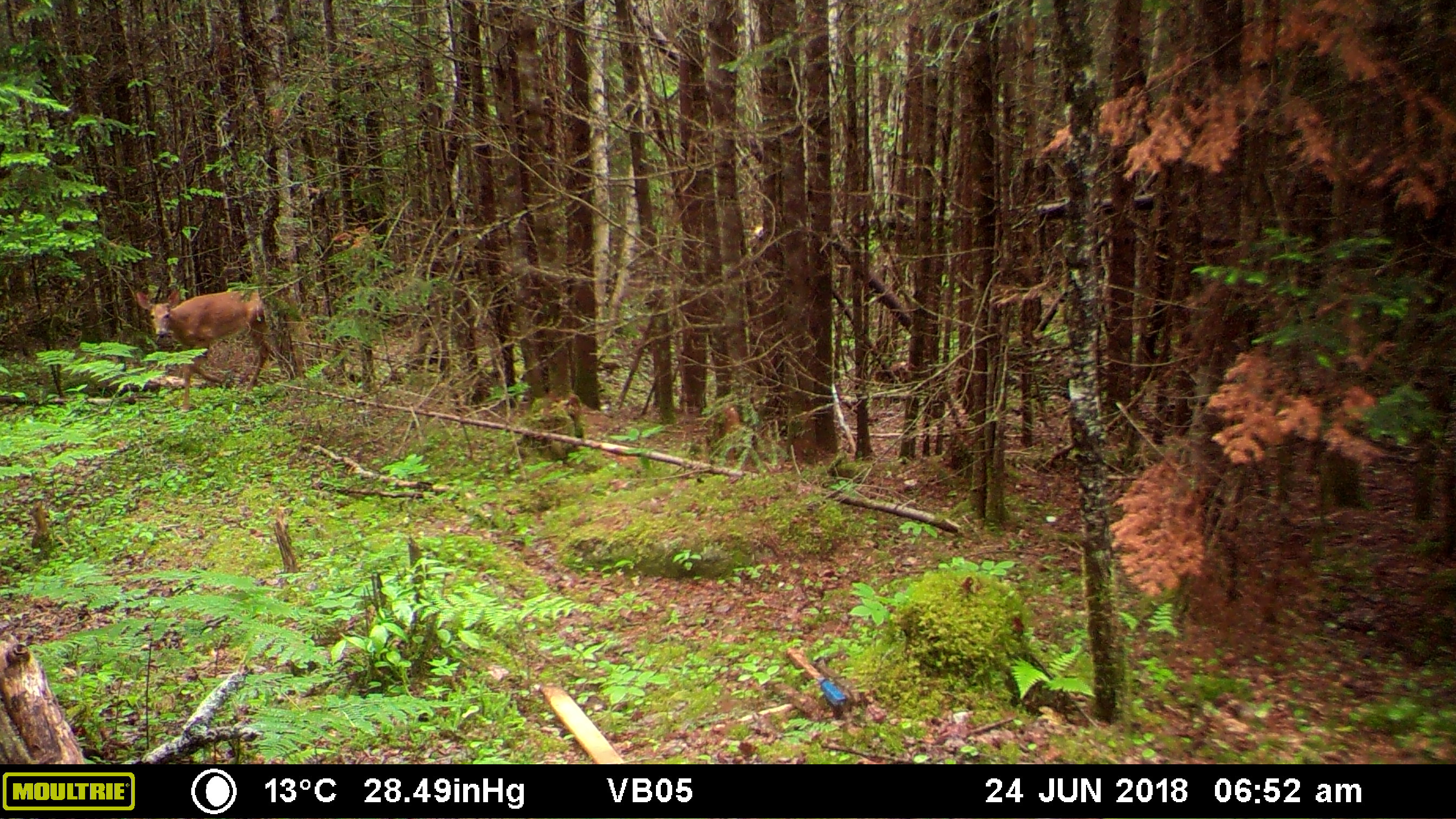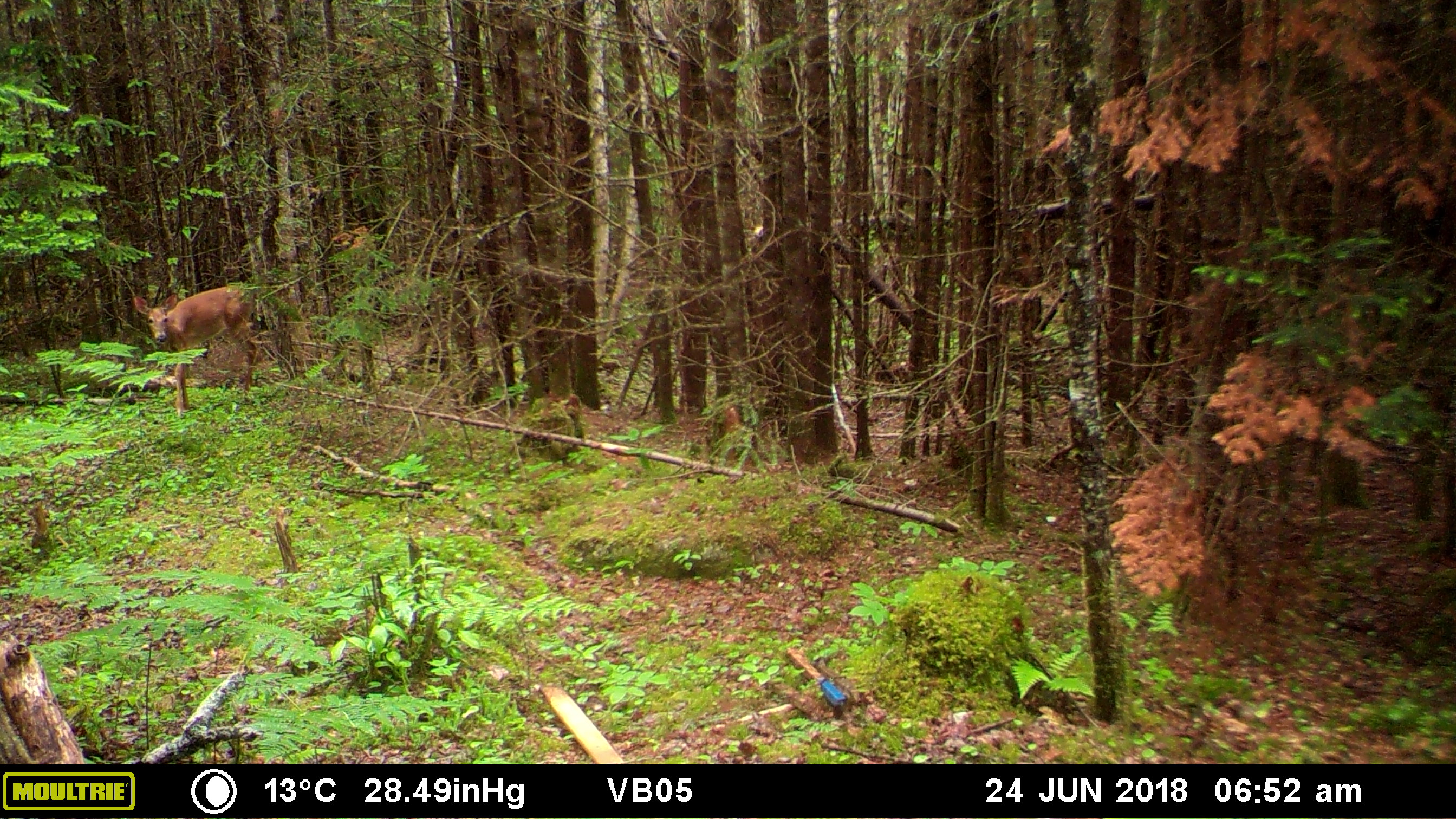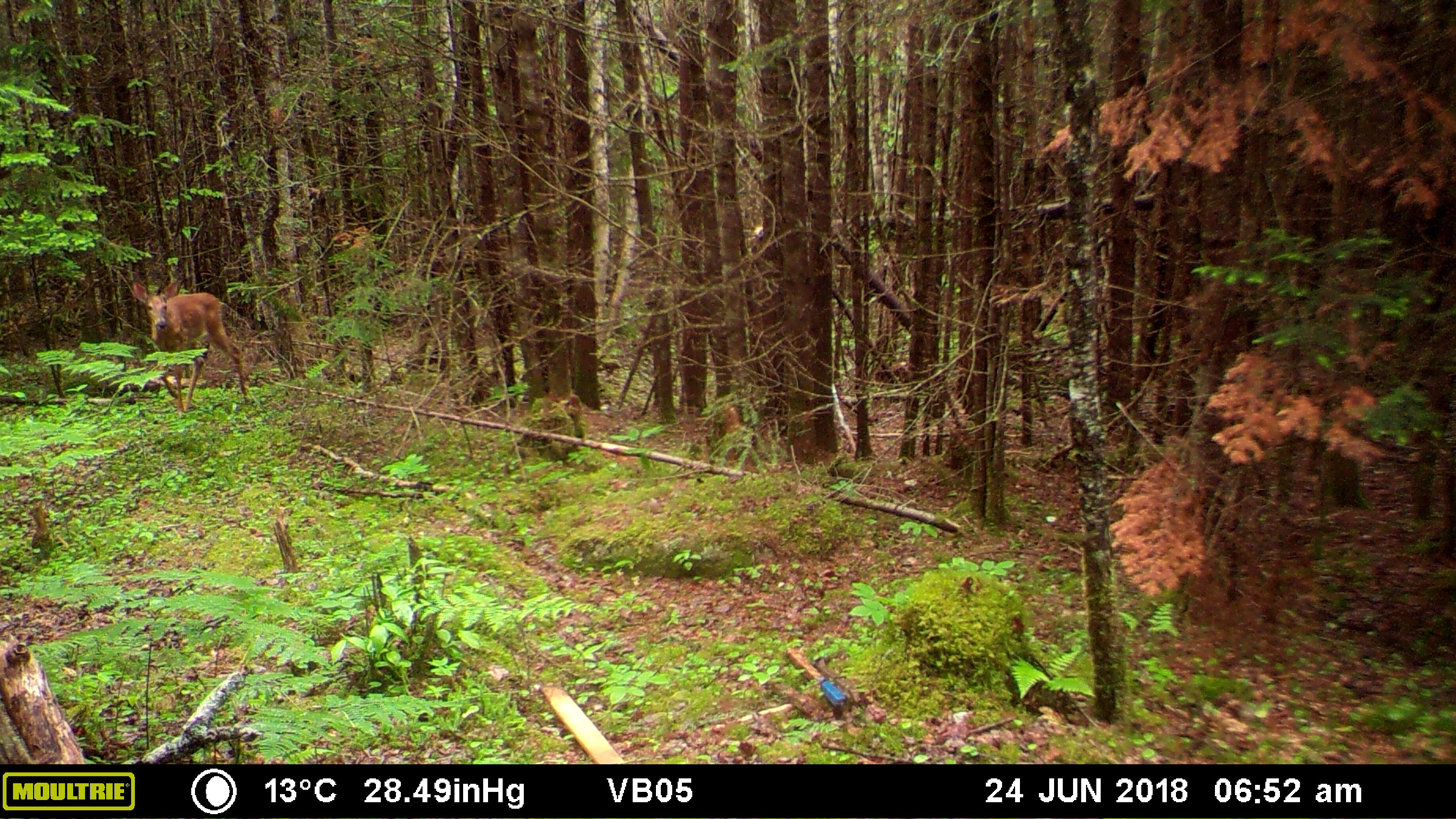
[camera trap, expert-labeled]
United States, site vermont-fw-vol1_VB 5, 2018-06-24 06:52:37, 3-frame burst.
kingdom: Animalia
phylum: Chordata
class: Mammalia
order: Artiodactyla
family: Cervidae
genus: Odocoileus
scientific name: Odocoileus virginianus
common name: white-tailed deer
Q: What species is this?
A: White-tailed deer (Odocoileus virginianus).